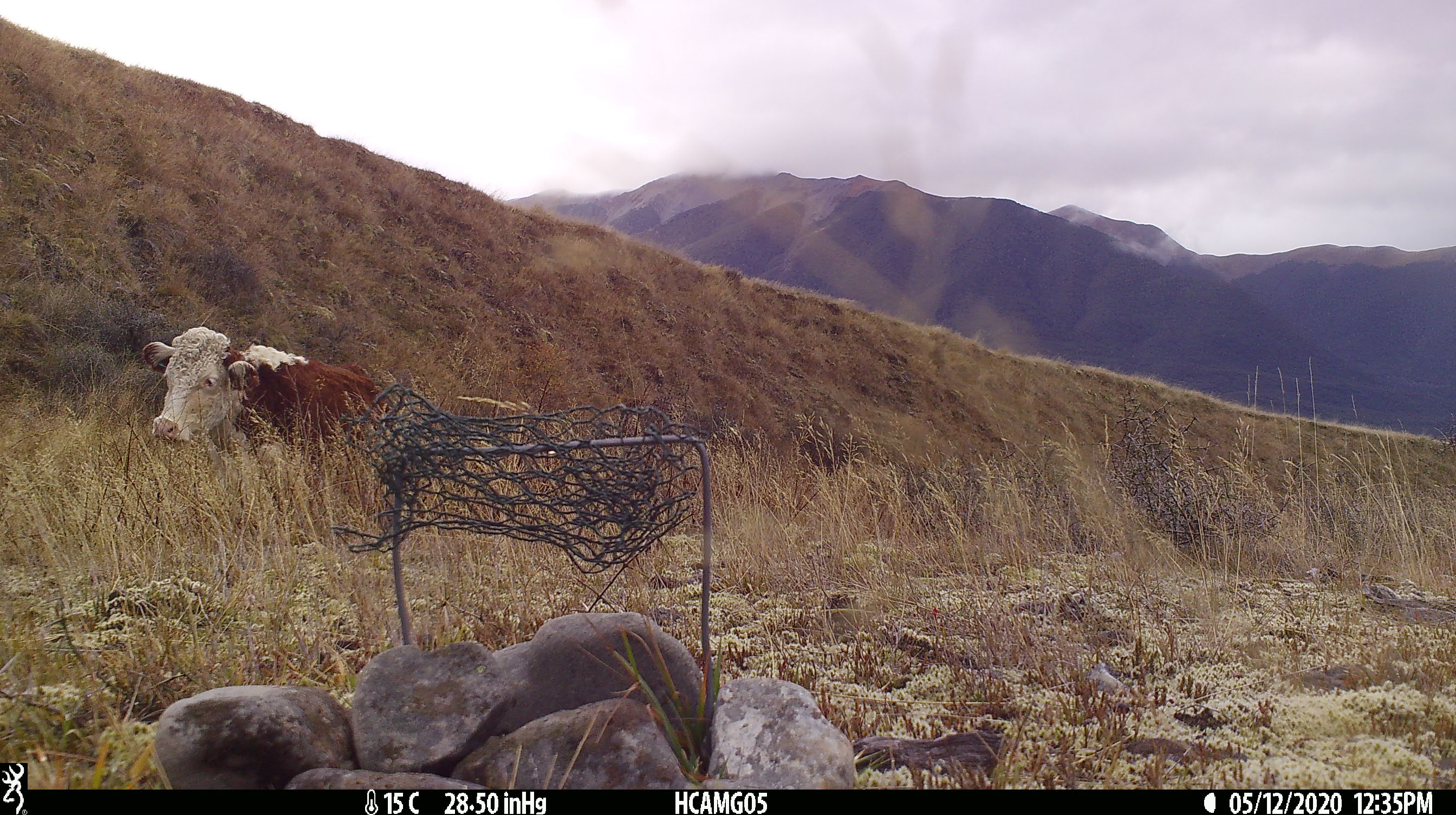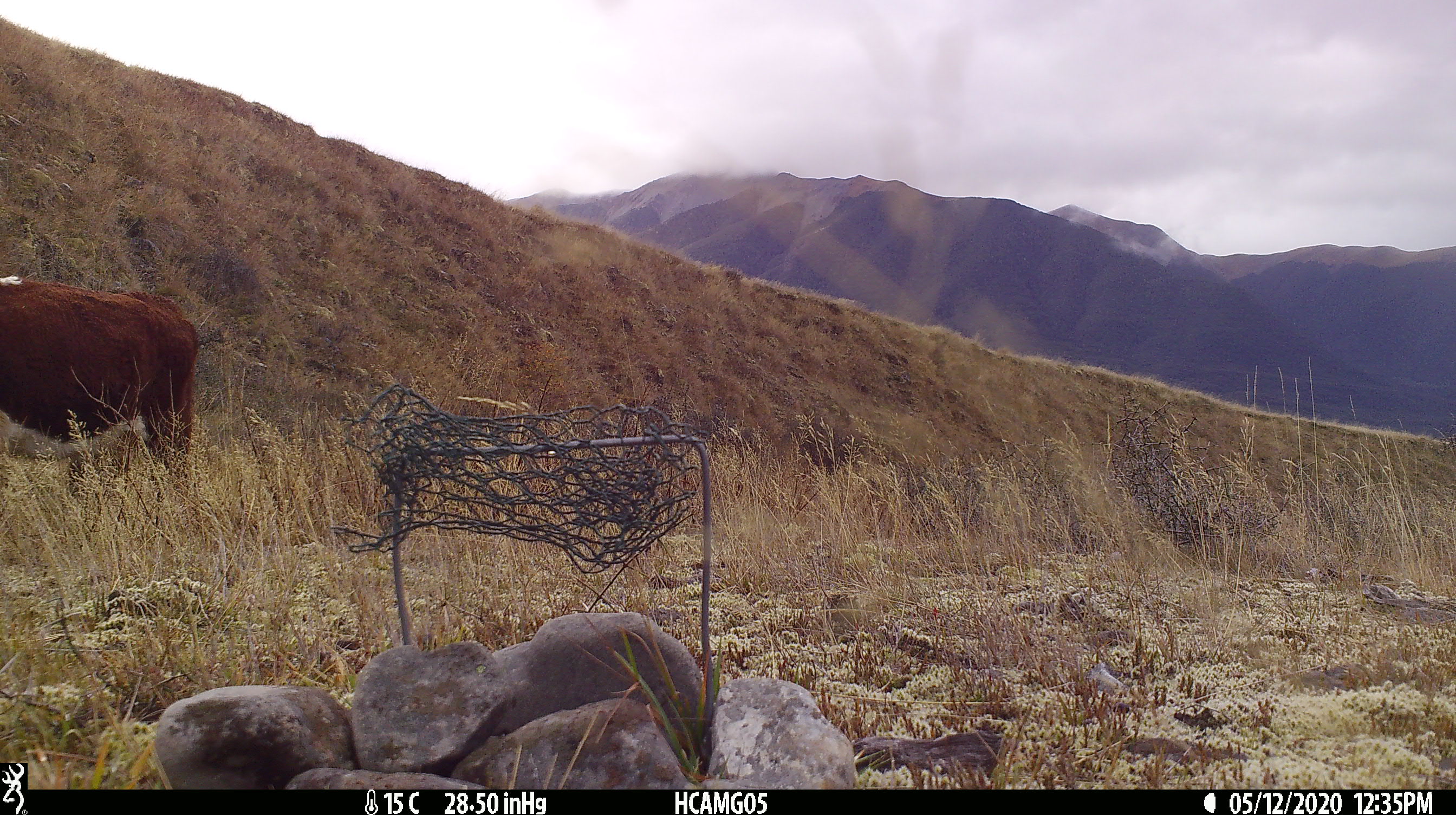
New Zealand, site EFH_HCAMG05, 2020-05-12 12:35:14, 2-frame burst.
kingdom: Animalia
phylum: Chordata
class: Mammalia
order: Artiodactyla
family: Bovidae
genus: Bos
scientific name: Bos taurus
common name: domestic cow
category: cow